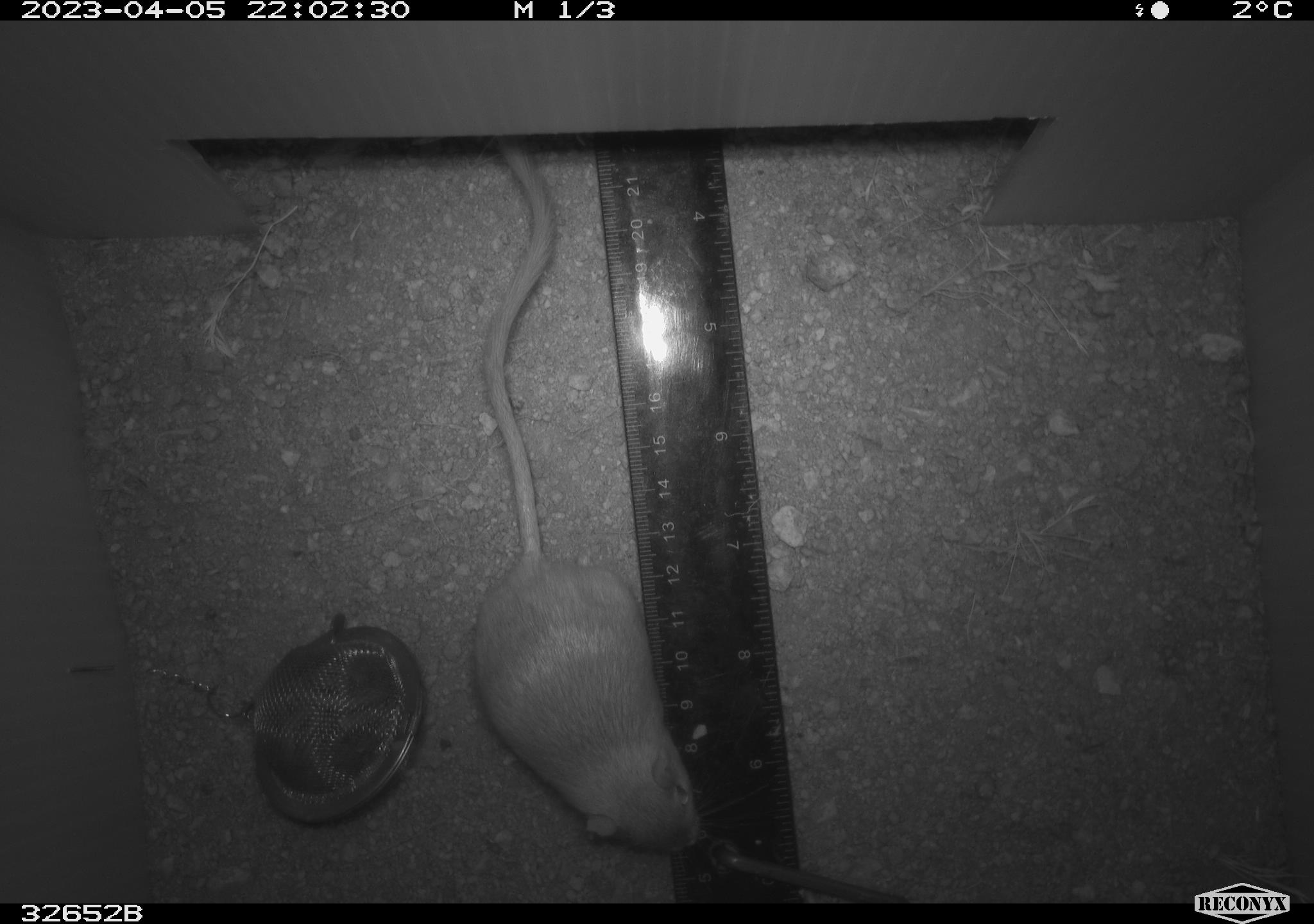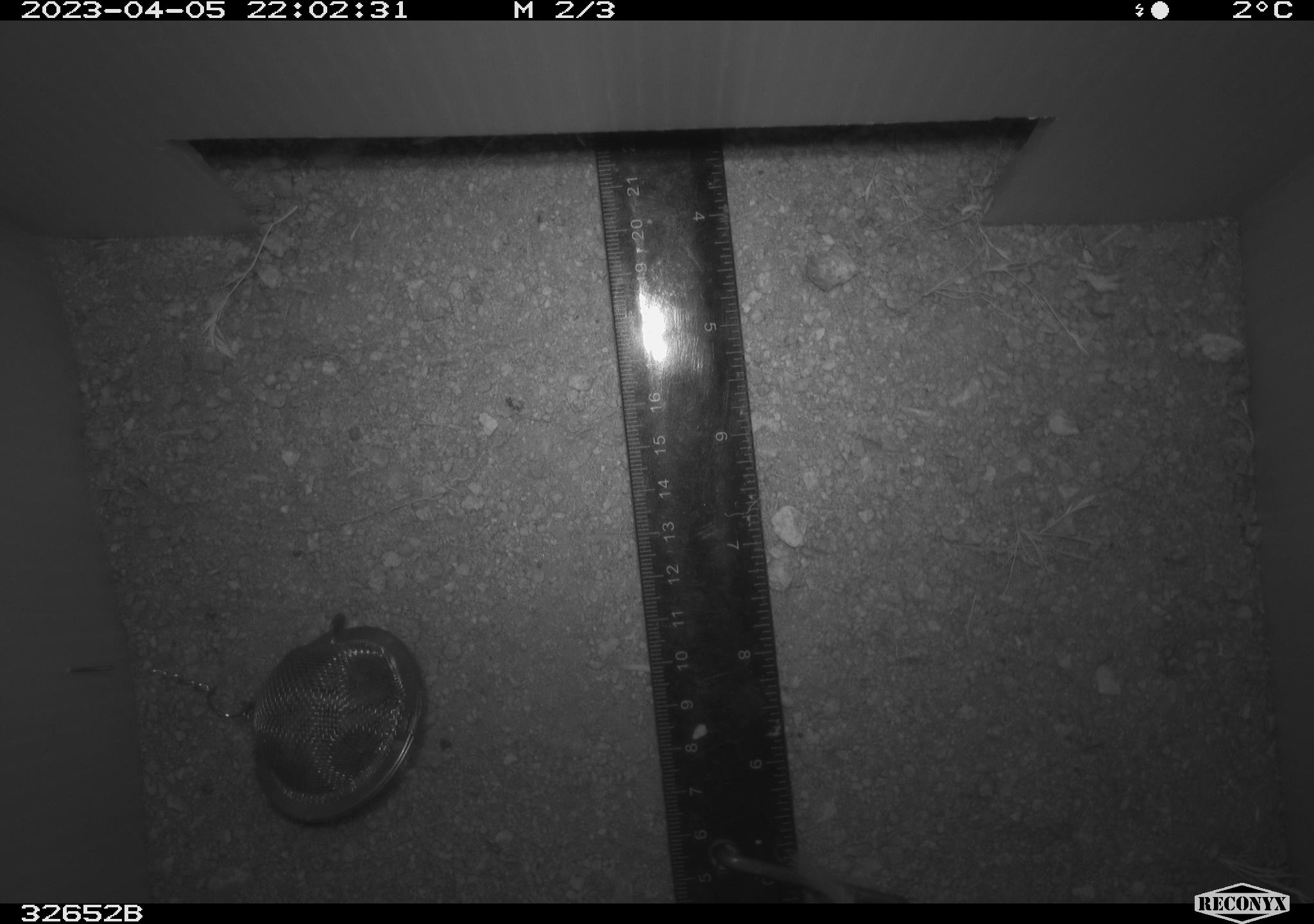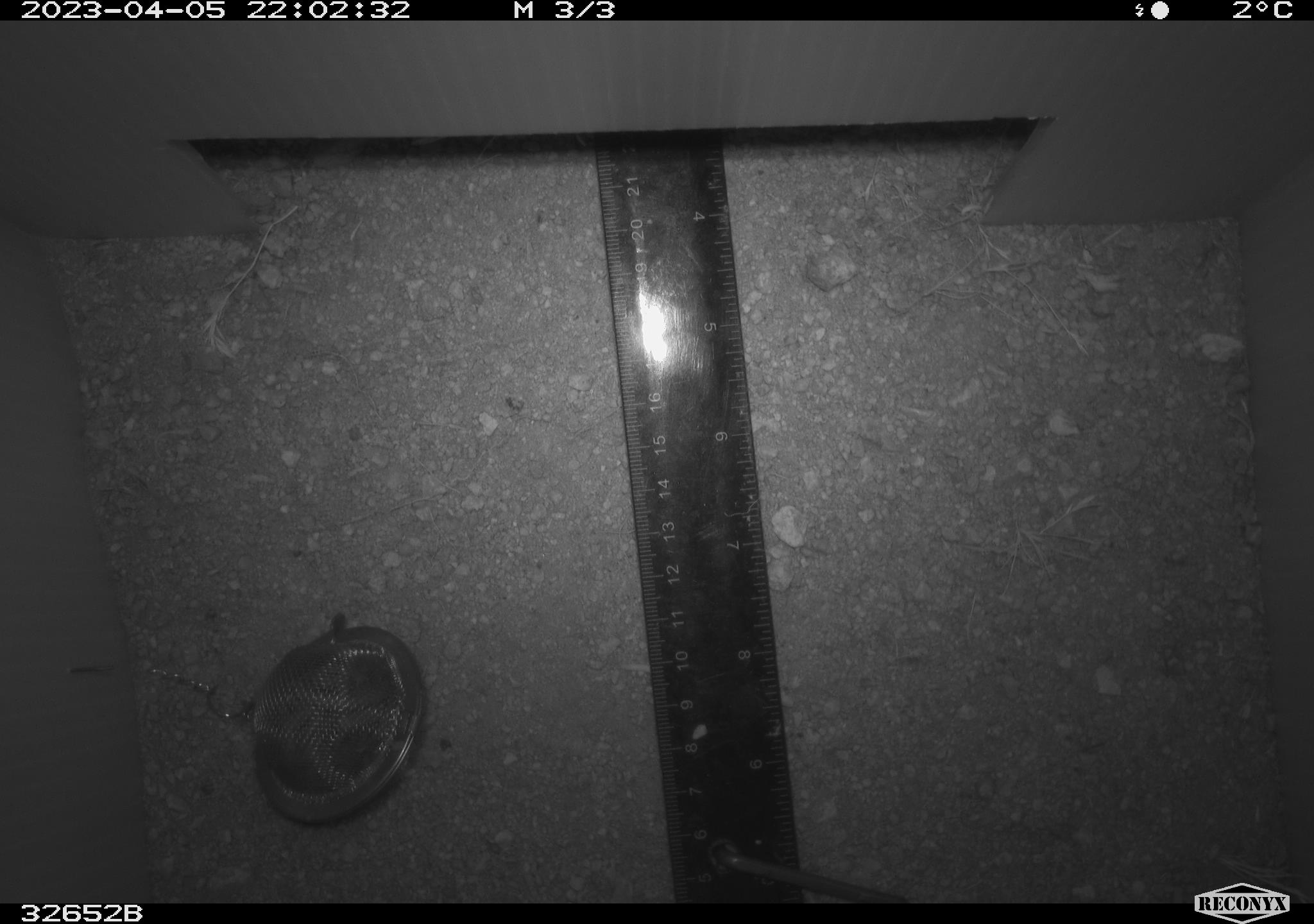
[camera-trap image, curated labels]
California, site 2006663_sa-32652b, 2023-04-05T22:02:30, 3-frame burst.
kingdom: Animalia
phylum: Chordata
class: Mammalia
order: Rodentia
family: Heteromyidae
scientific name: Heteromyidae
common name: kangaroo rats and pocket mice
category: heteromyidae family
Heteromyidae family (kangaroo rats and pocket mice) (Heteromyidae).